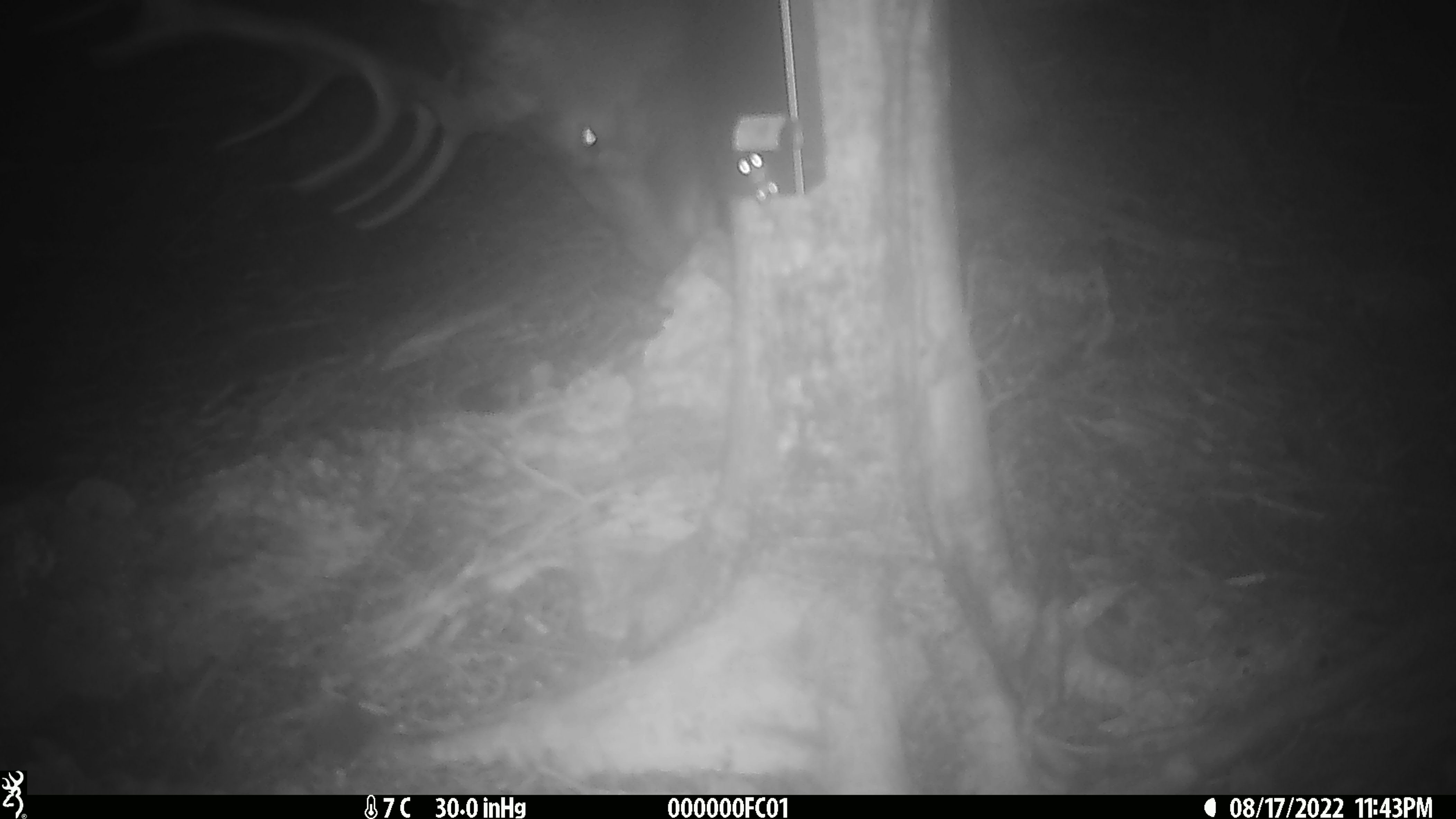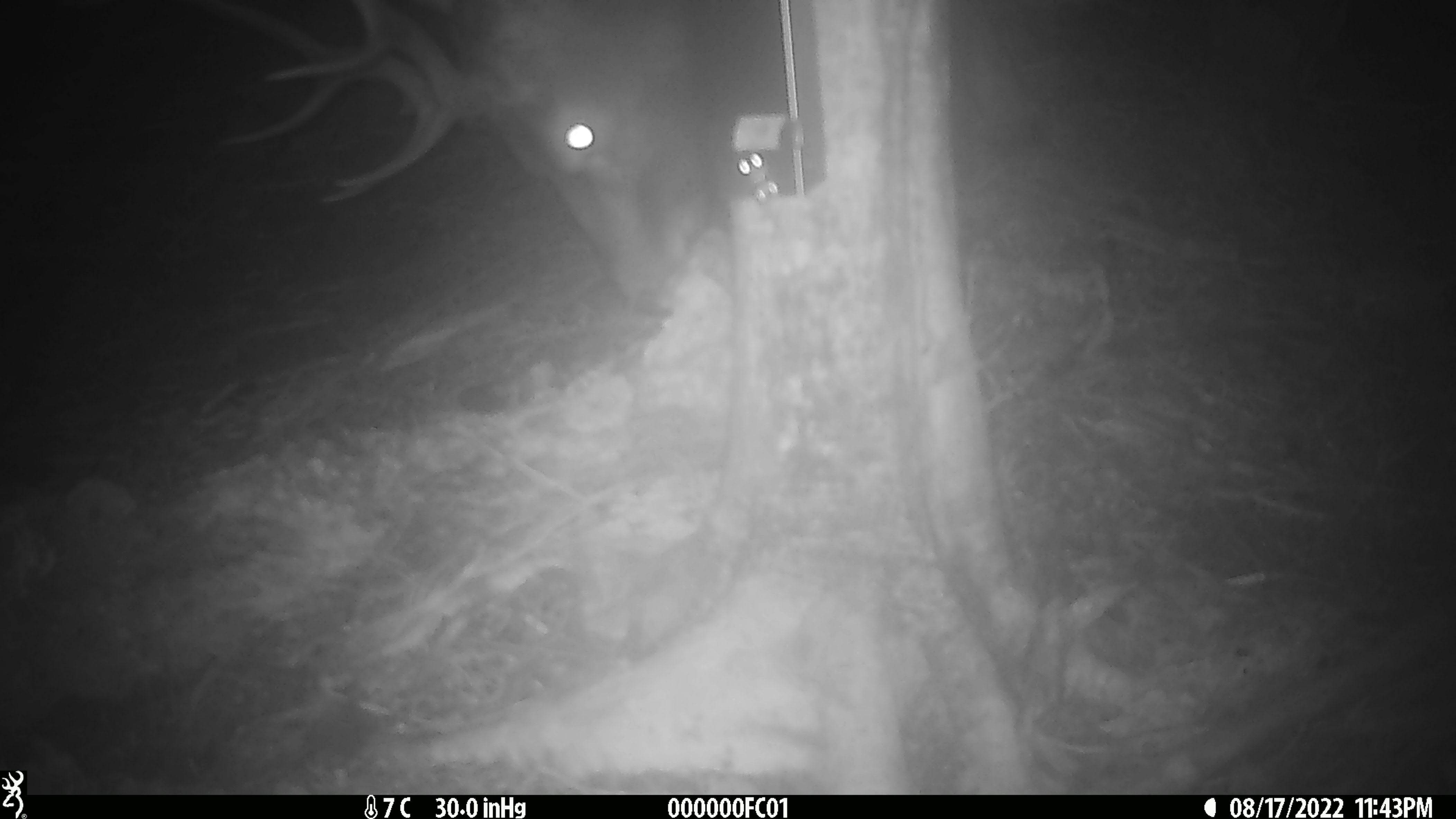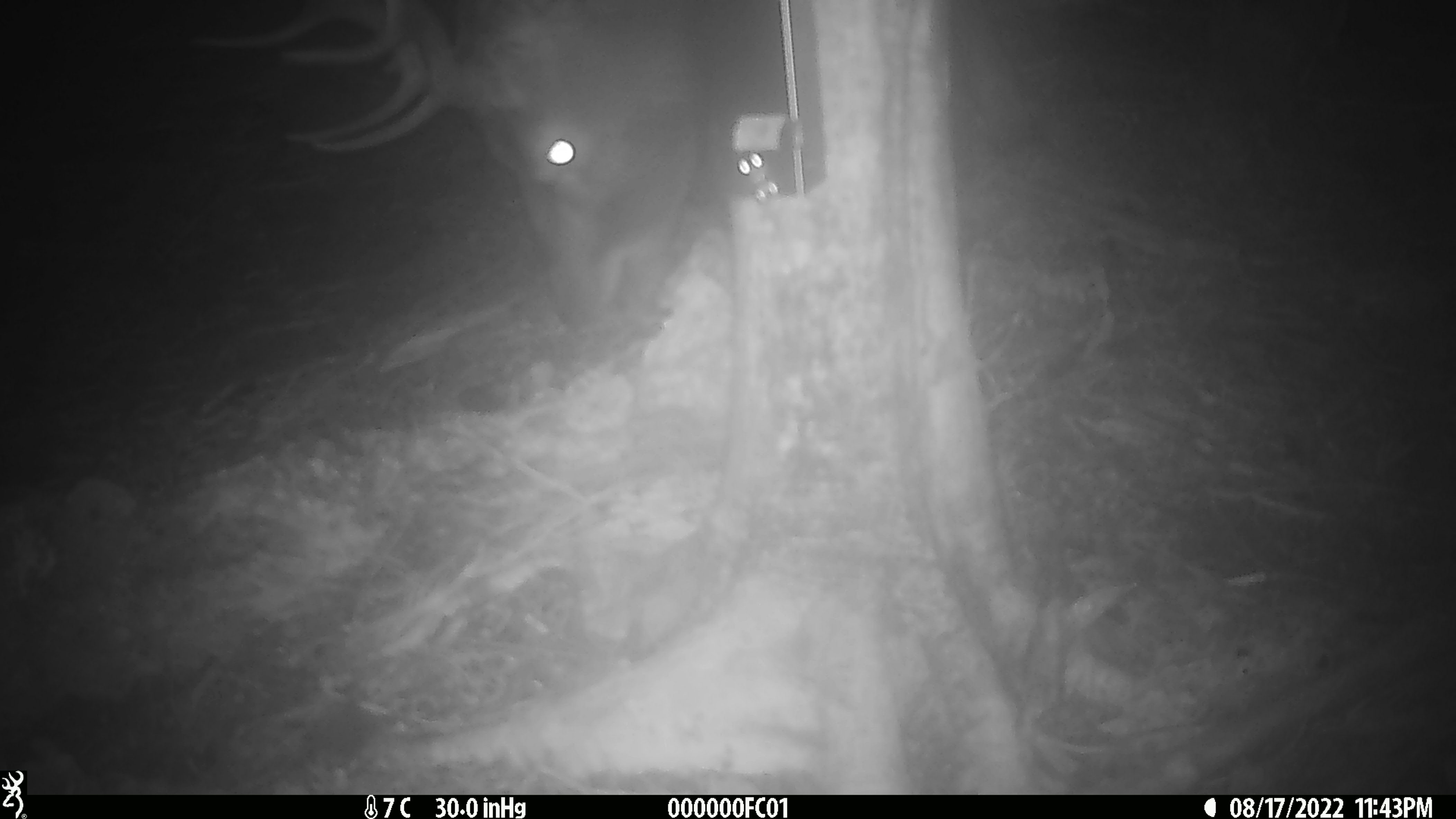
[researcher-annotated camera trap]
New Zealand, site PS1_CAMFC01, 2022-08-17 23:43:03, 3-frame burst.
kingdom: Animalia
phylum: Chordata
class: Mammalia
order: Artiodactyla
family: Cervidae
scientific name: Cervidae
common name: deer